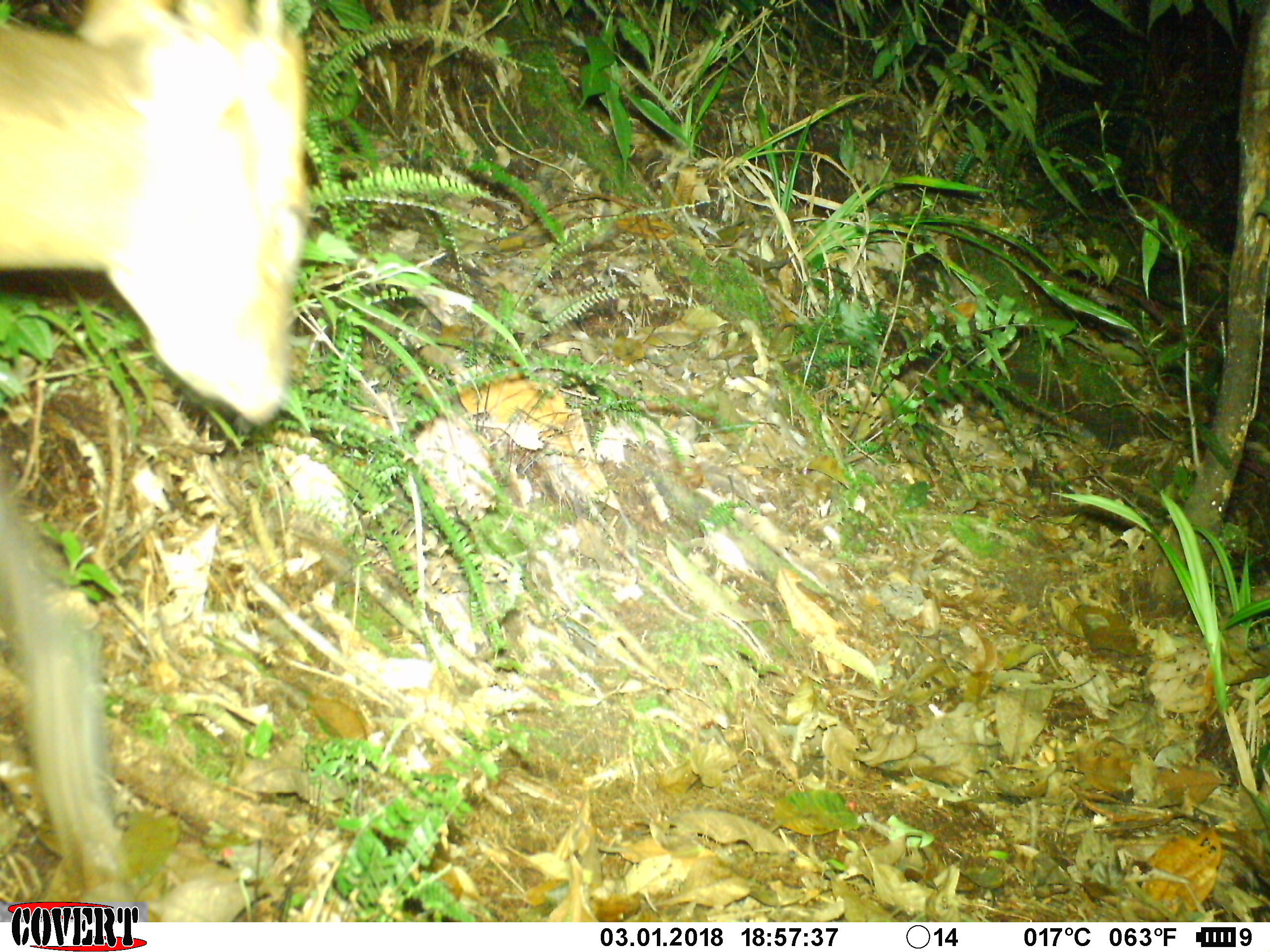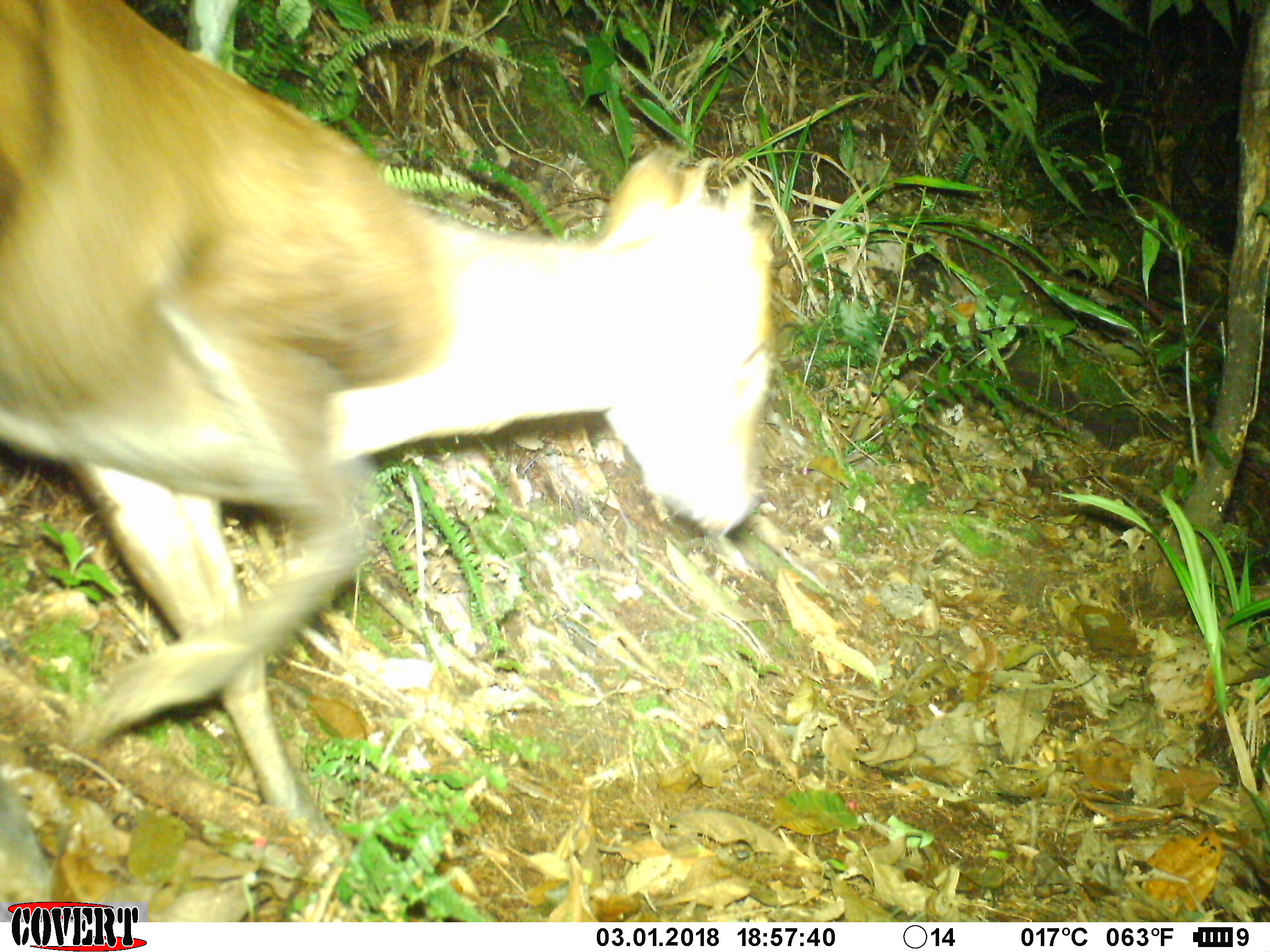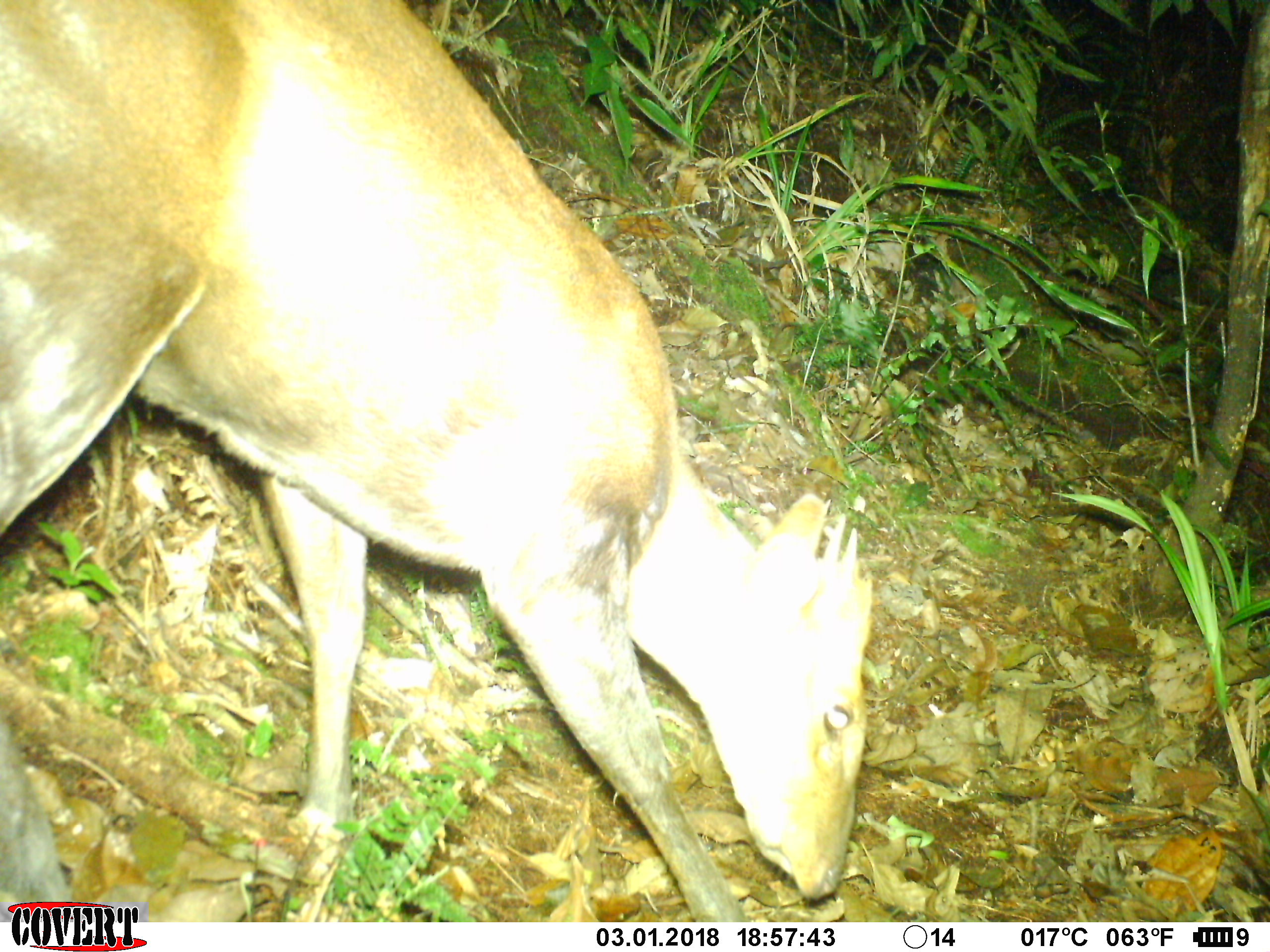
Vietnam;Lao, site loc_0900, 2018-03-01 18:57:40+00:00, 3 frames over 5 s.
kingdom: Animalia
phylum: Chordata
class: Mammalia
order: Artiodactyla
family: Cervidae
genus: Muntiacus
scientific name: Muntiacus rooseveltorum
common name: roosevelt's muntjac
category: roosevelts muntjac group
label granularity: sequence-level